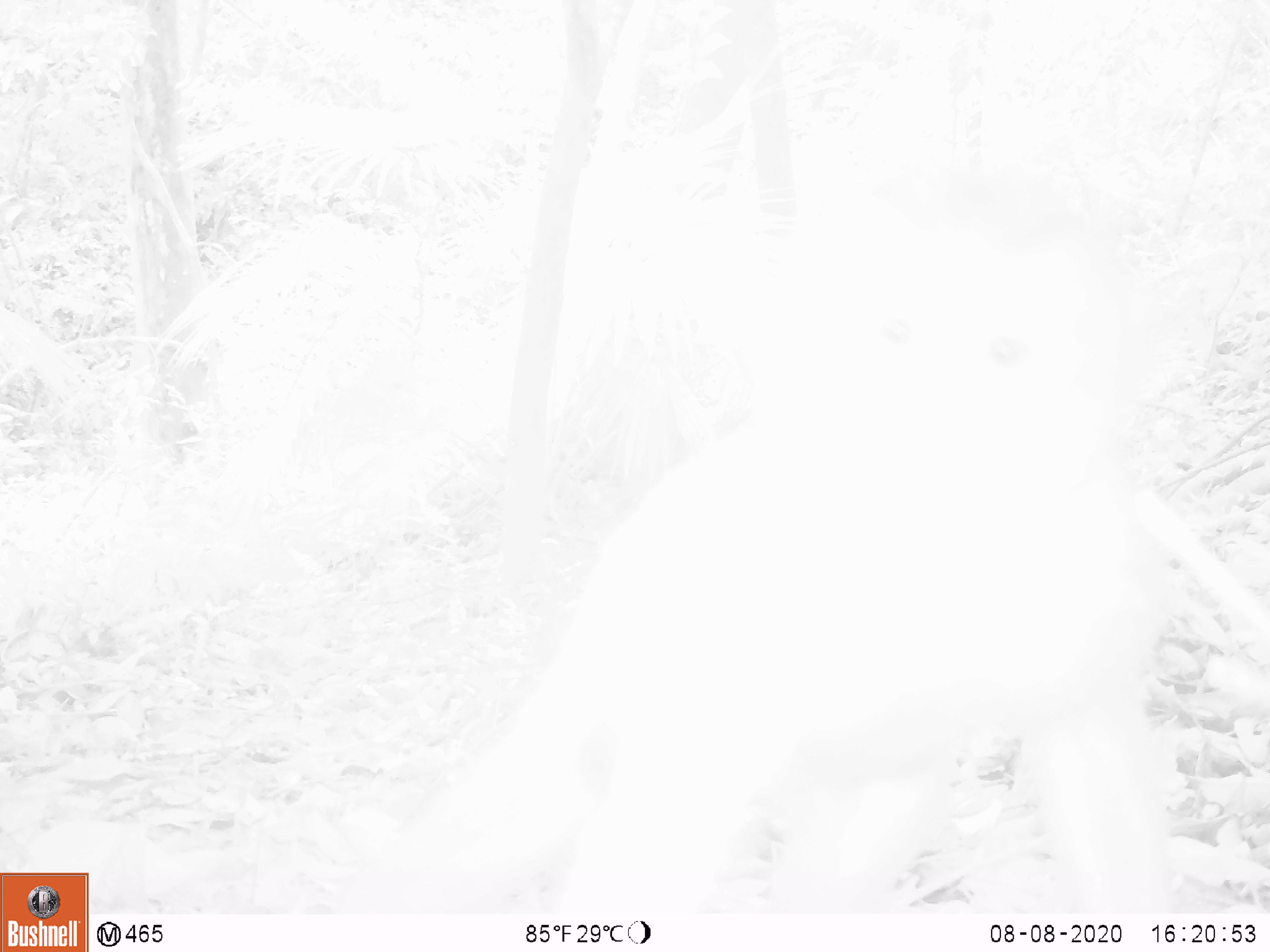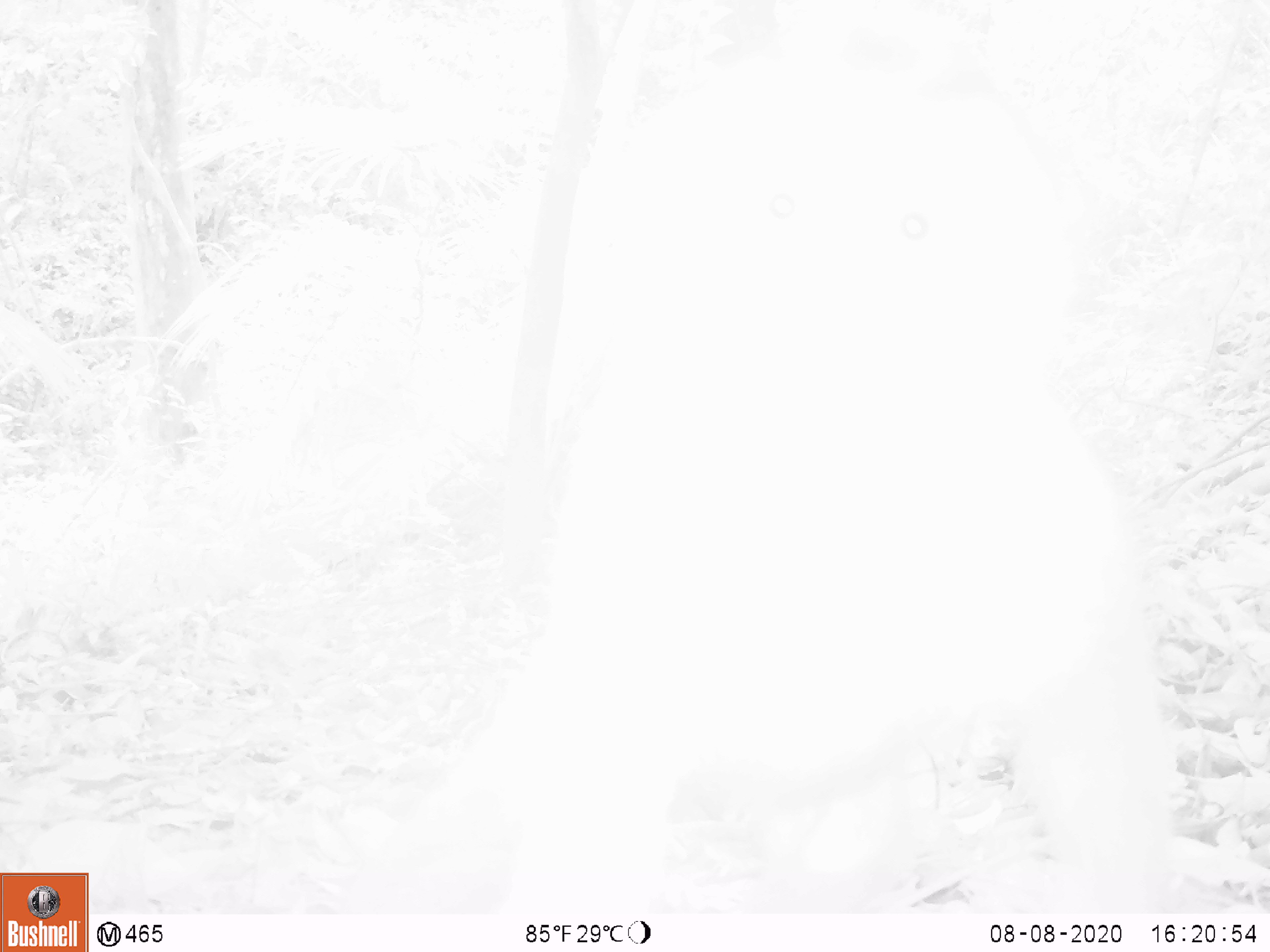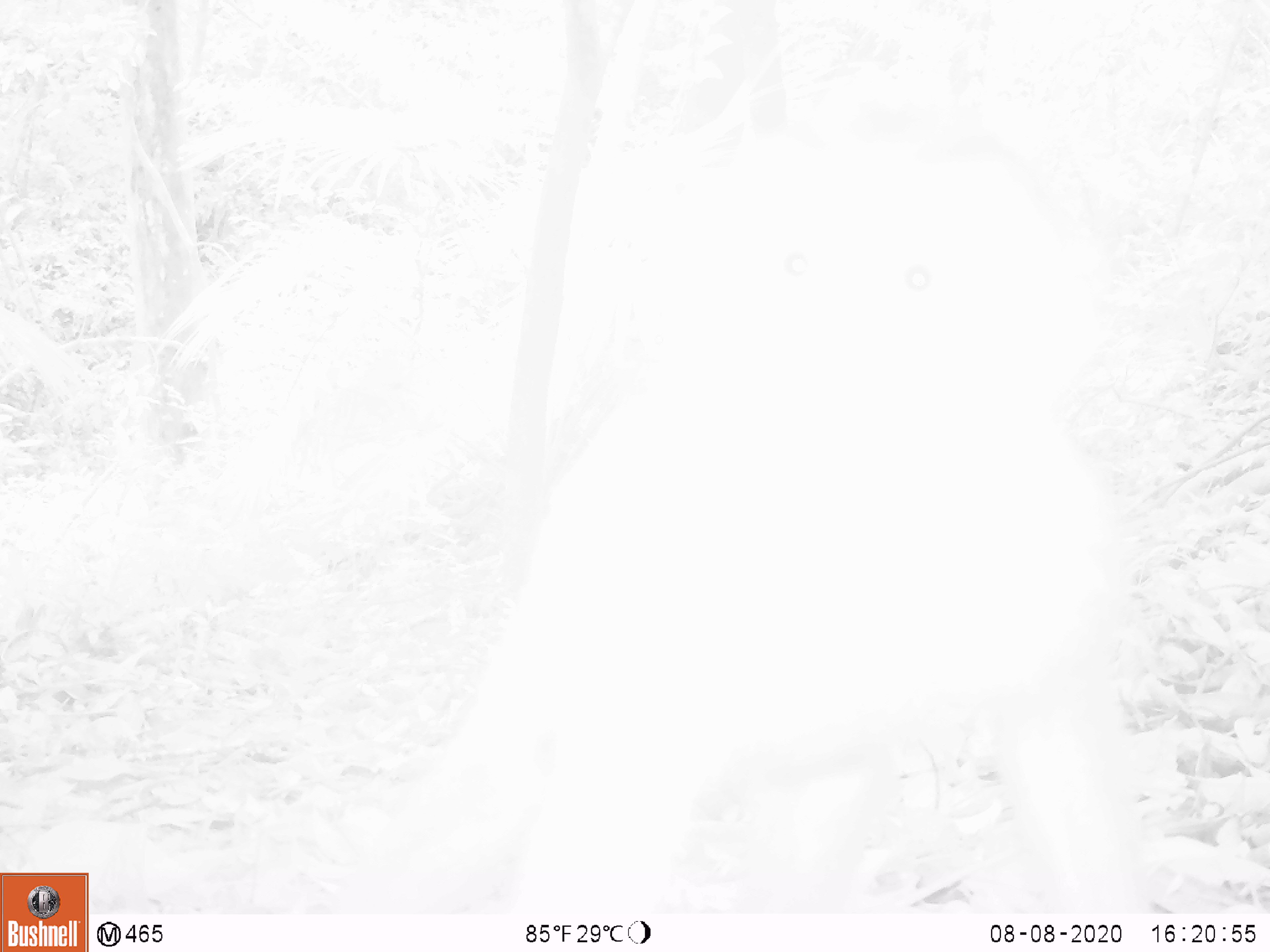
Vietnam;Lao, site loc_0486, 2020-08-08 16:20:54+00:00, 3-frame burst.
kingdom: Animalia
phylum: Chordata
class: Mammalia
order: Primates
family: Cercopithecidae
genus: Macaca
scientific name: Macaca nemestrina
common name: pig-tailed macaque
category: pig tailed macaque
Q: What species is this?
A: Pig tailed macaque (pig-tailed macaque) (Macaca nemestrina).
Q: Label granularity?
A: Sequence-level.